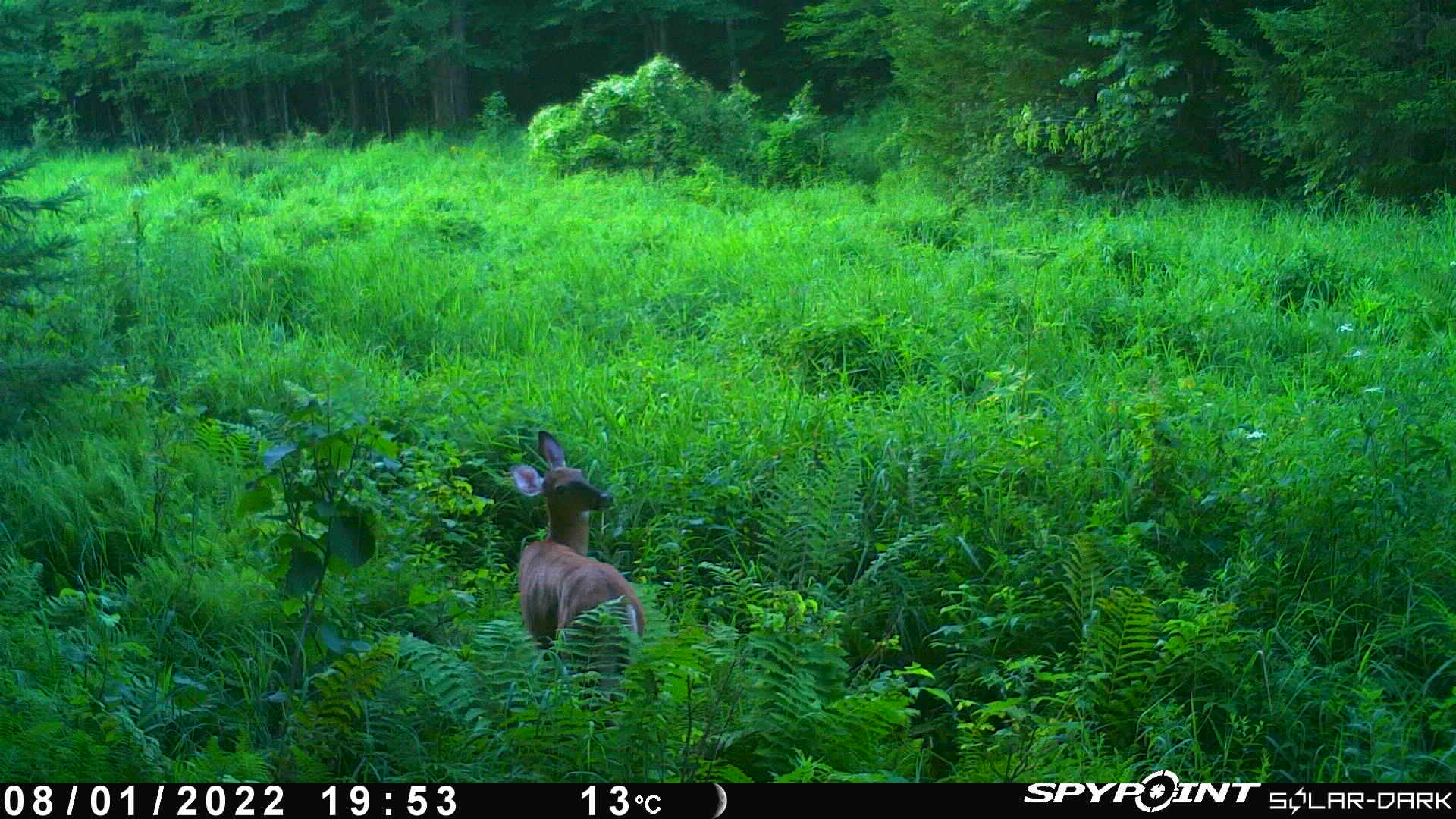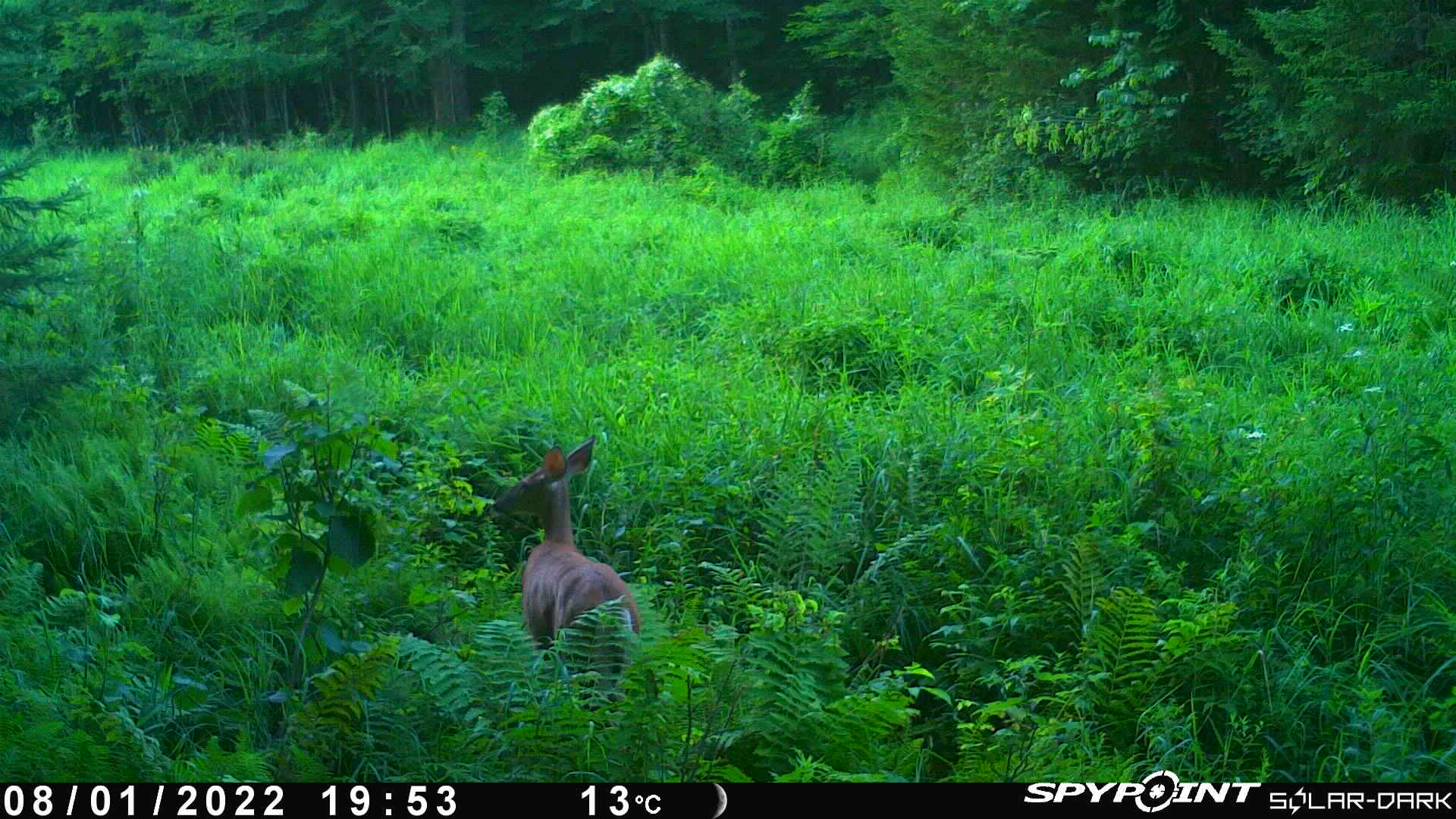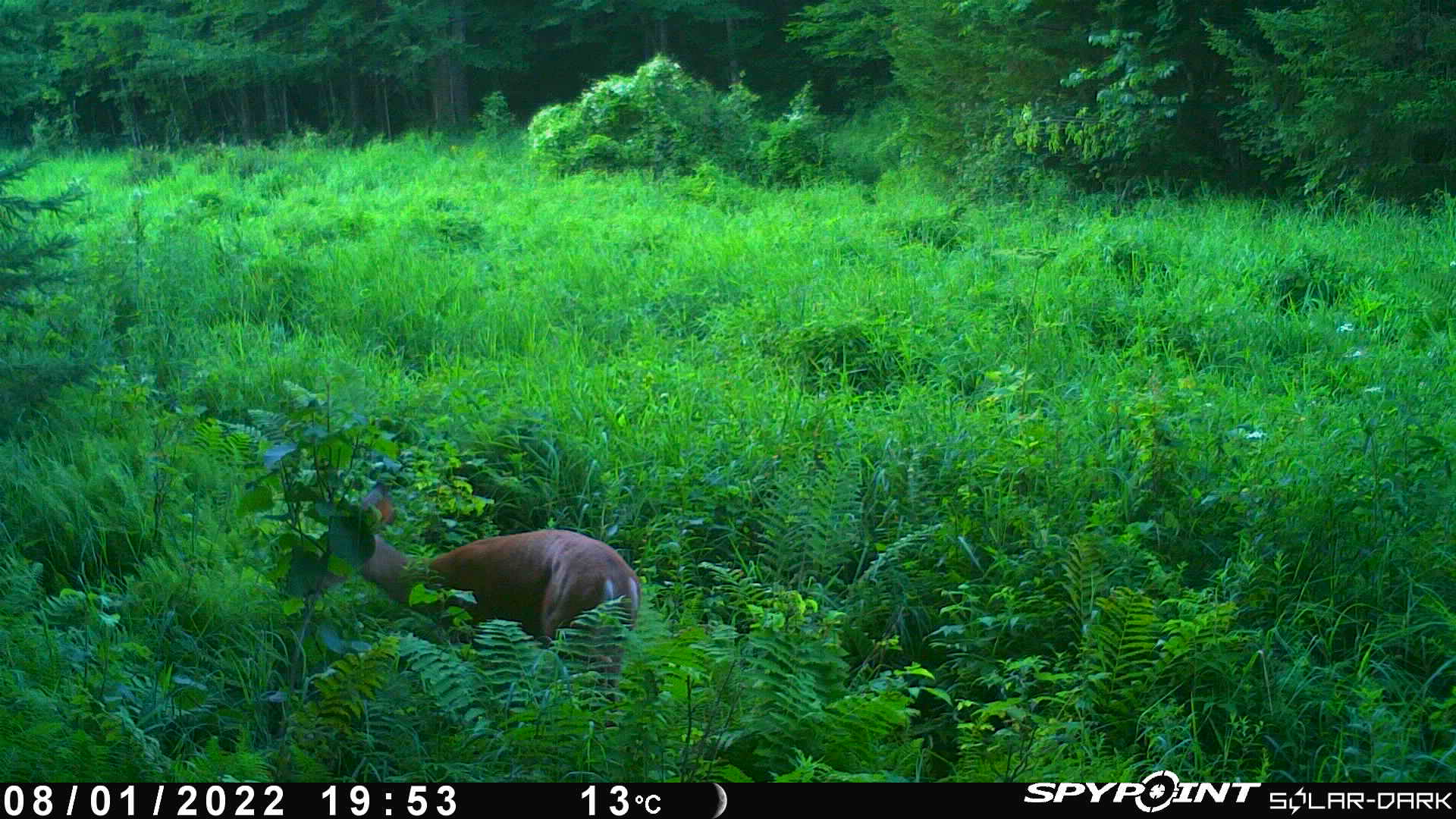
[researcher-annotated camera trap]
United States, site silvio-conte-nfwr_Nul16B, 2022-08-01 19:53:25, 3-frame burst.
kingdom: Animalia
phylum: Chordata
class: Mammalia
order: Artiodactyla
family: Cervidae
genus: Odocoileus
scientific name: Odocoileus virginianus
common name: white-tailed deer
White-tailed deer (Odocoileus virginianus).